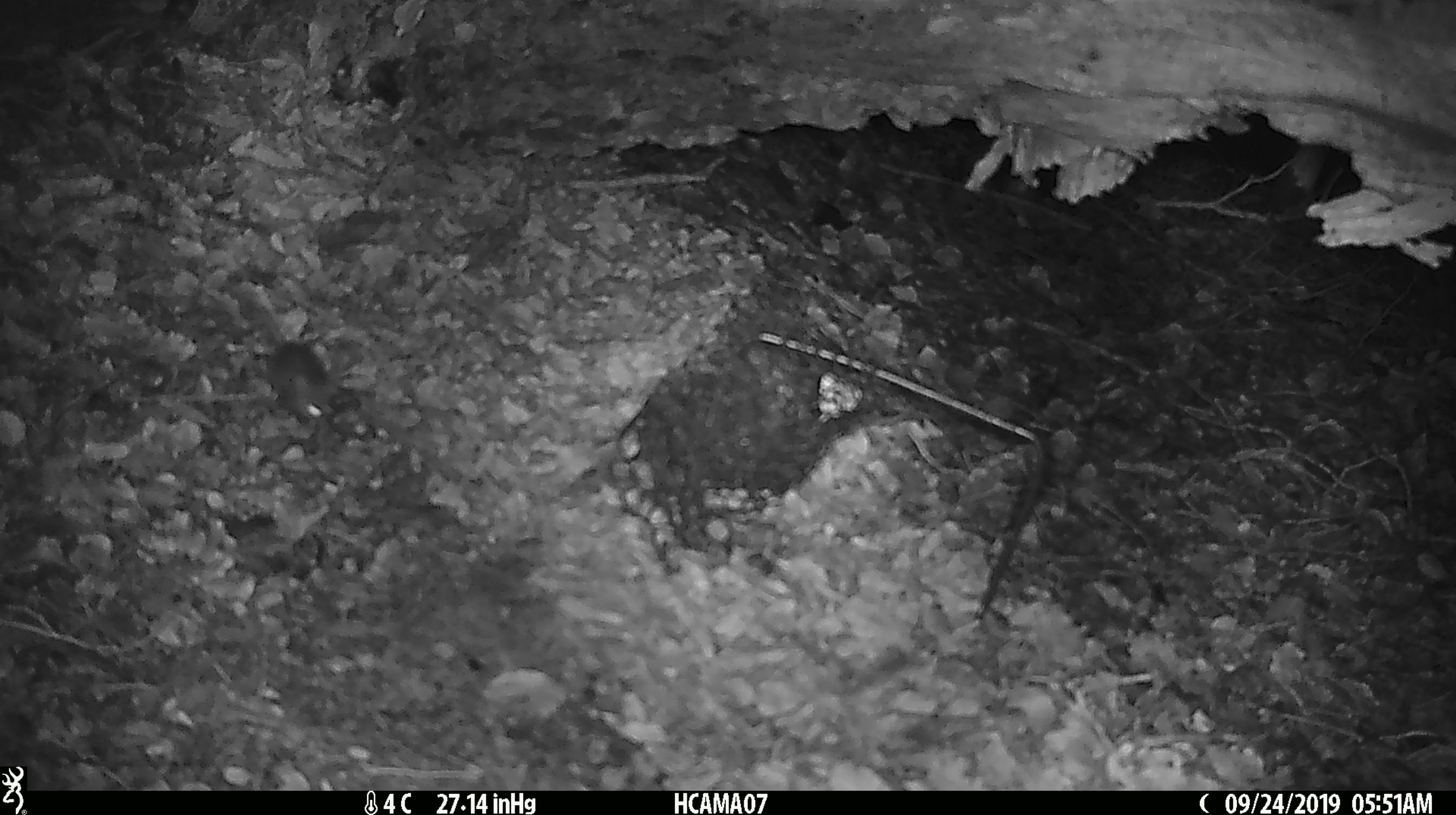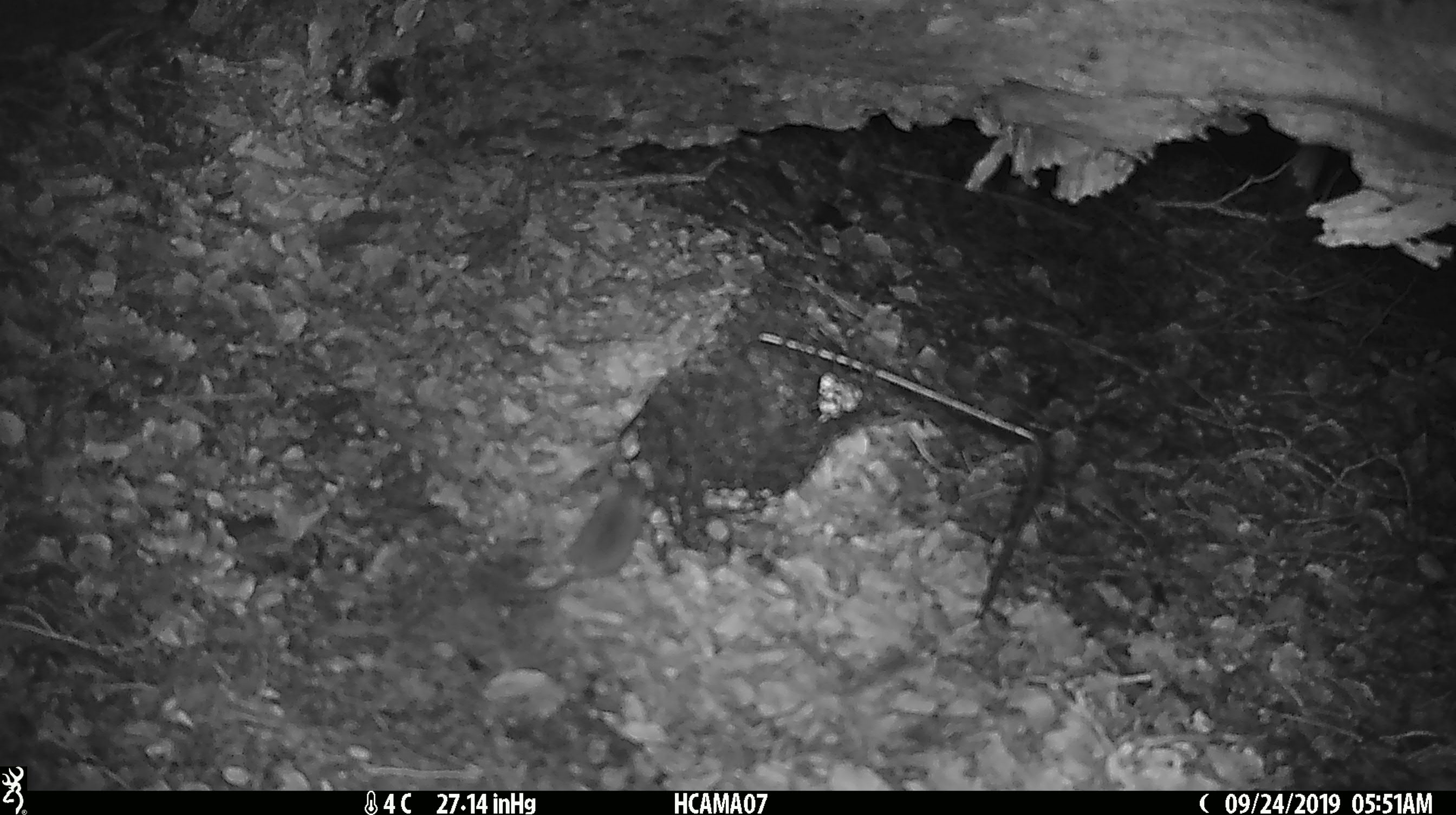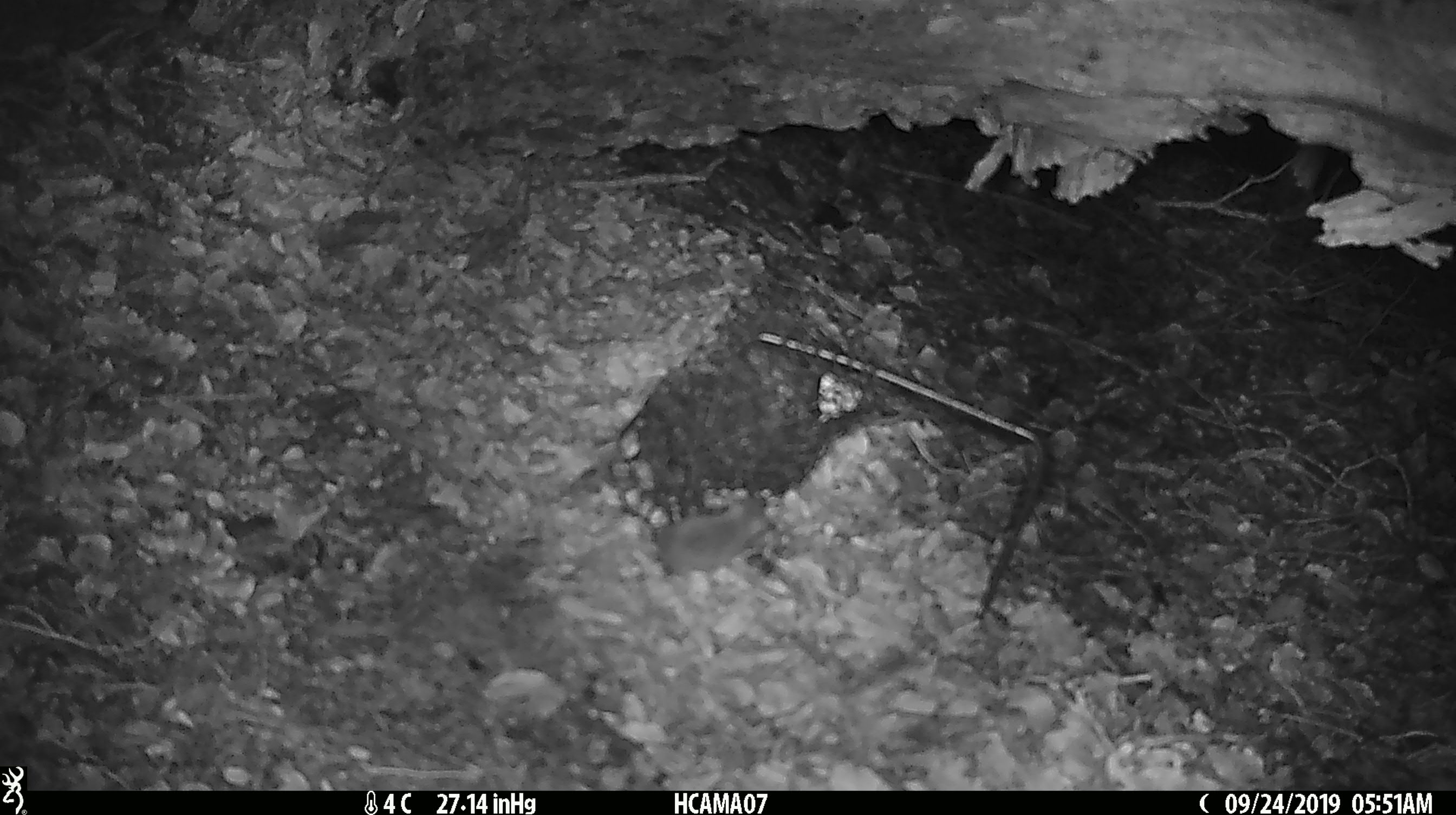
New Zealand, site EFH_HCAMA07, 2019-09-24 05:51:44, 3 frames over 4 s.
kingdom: Animalia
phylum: Chordata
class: Mammalia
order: Rodentia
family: Muridae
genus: Mus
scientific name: Mus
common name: mouse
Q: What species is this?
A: Mouse (Mus).